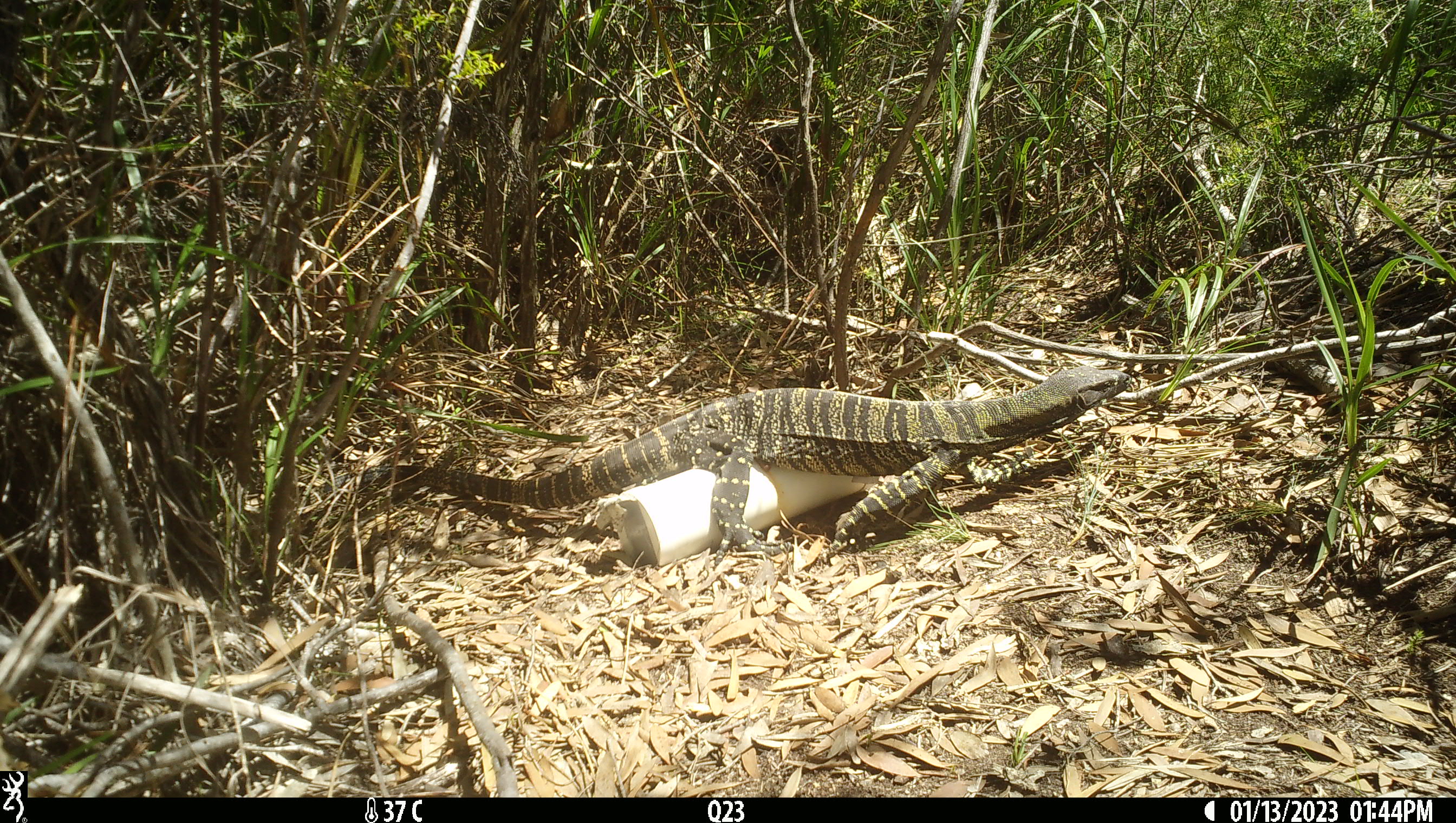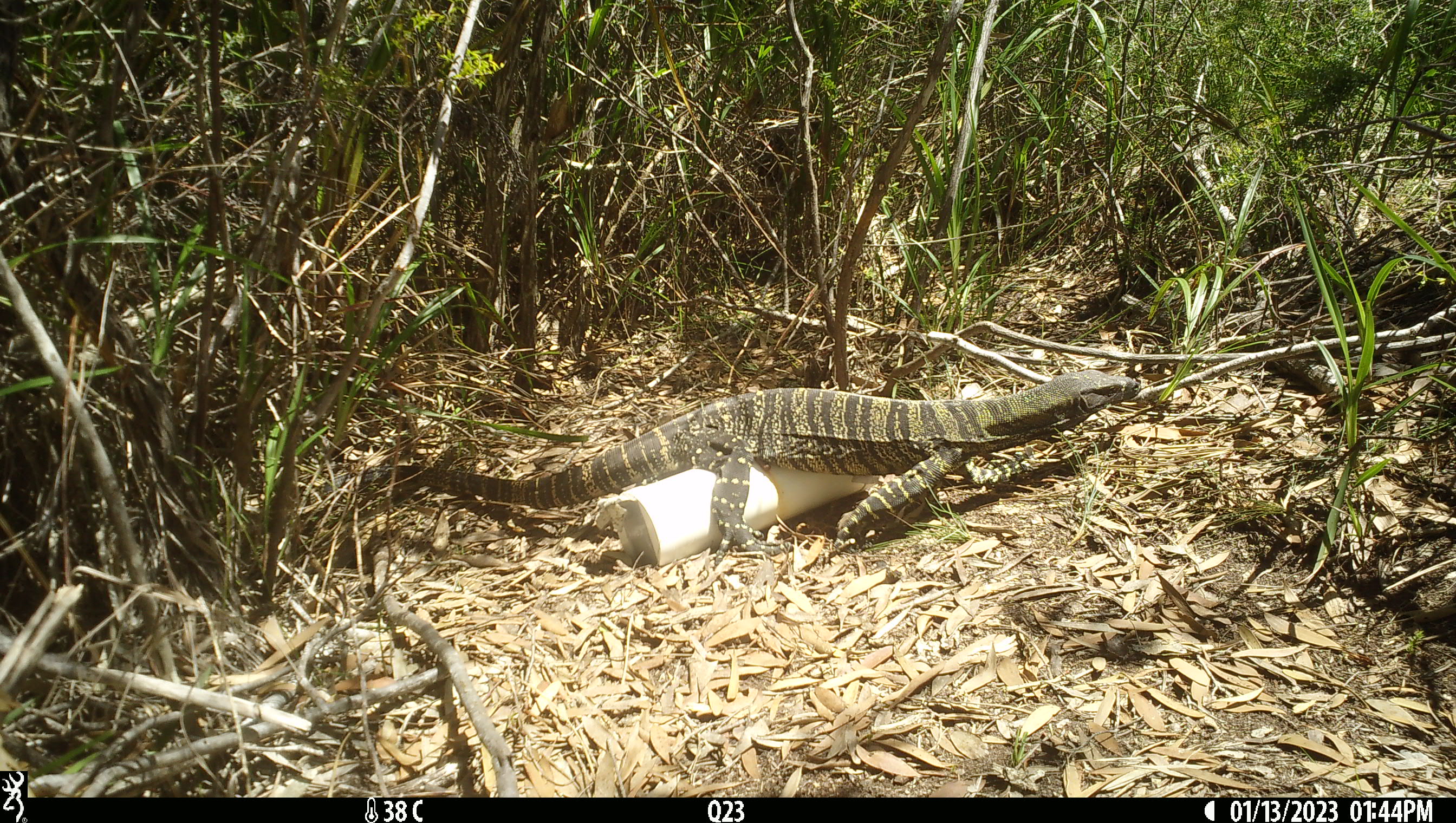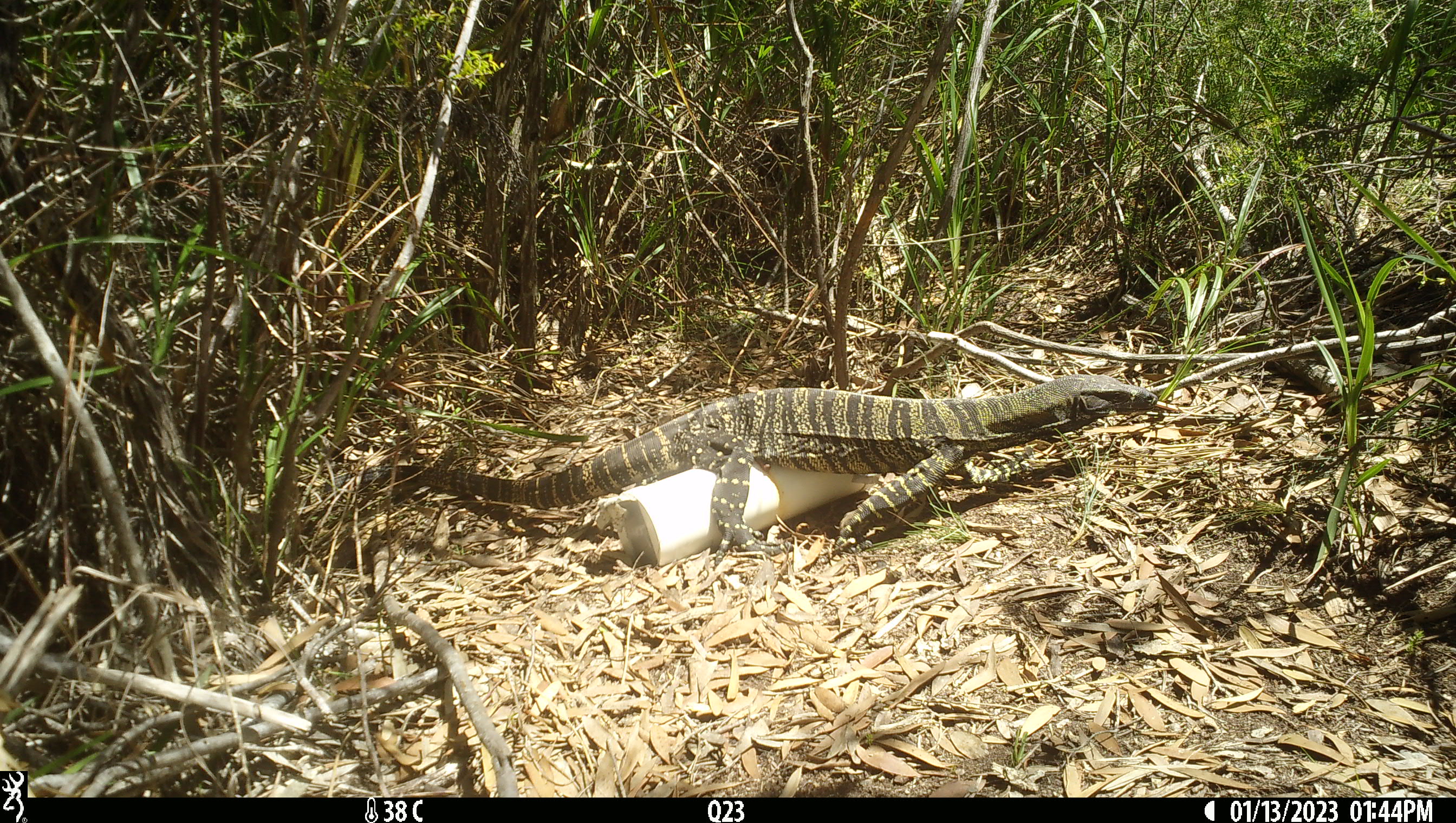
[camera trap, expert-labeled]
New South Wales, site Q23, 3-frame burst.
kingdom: Animalia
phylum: Chordata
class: Reptilia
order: Squamata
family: Varanidae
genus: Varanus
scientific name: Varanus varius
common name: lace monitor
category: goanna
Goanna (lace monitor) (Varanus varius).